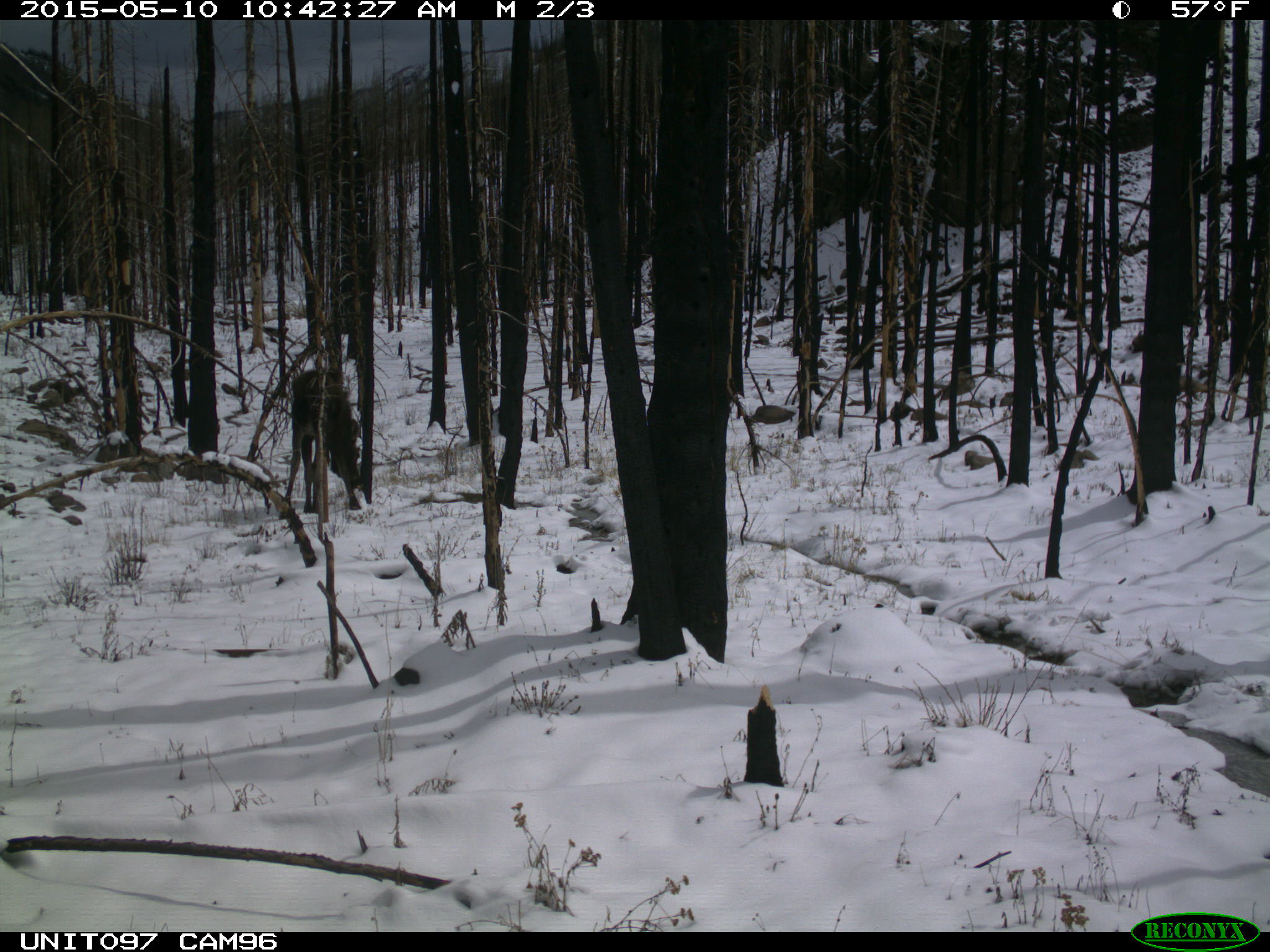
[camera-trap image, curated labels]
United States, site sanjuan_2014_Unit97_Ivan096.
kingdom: Animalia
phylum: Chordata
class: Mammalia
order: Artiodactyla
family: Cervidae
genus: Alces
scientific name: Alces alces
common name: moose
Alces alces (moose).